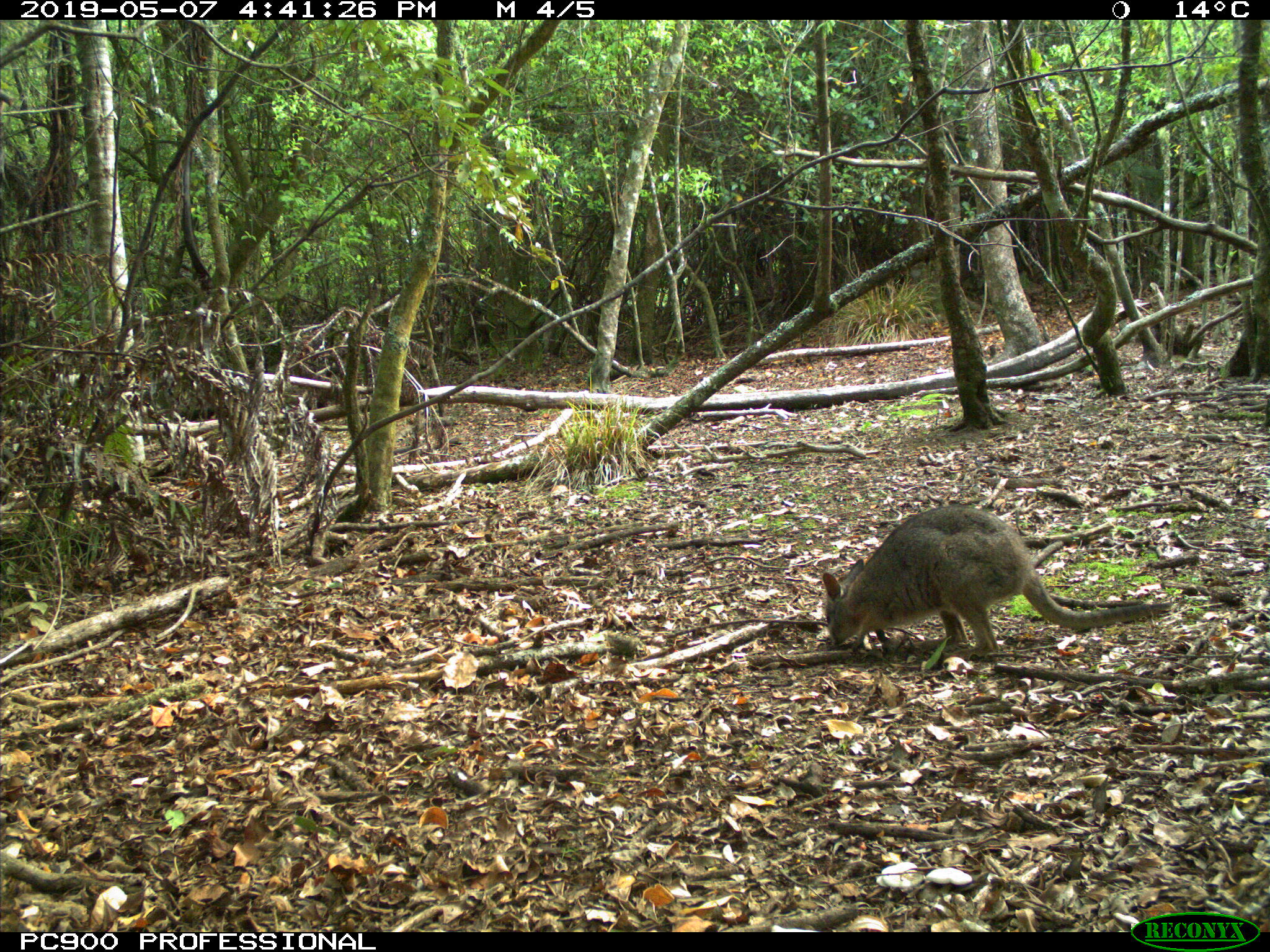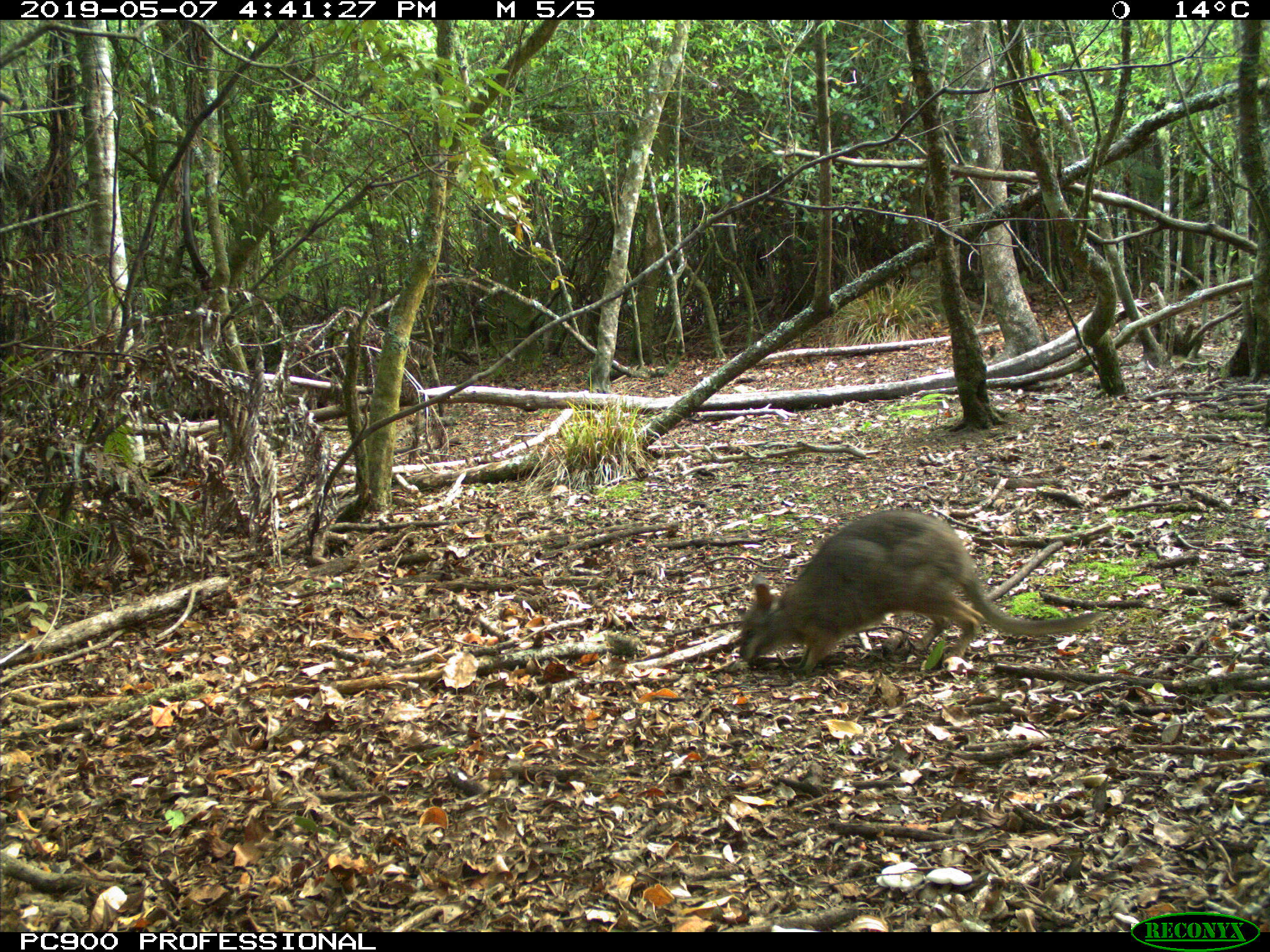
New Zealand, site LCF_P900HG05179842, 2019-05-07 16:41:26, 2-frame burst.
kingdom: Animalia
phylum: Chordata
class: Mammalia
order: Diprotodontia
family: Macropodidae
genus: Notamacropus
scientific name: Notamacropus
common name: wallaby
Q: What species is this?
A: Wallaby (Notamacropus).